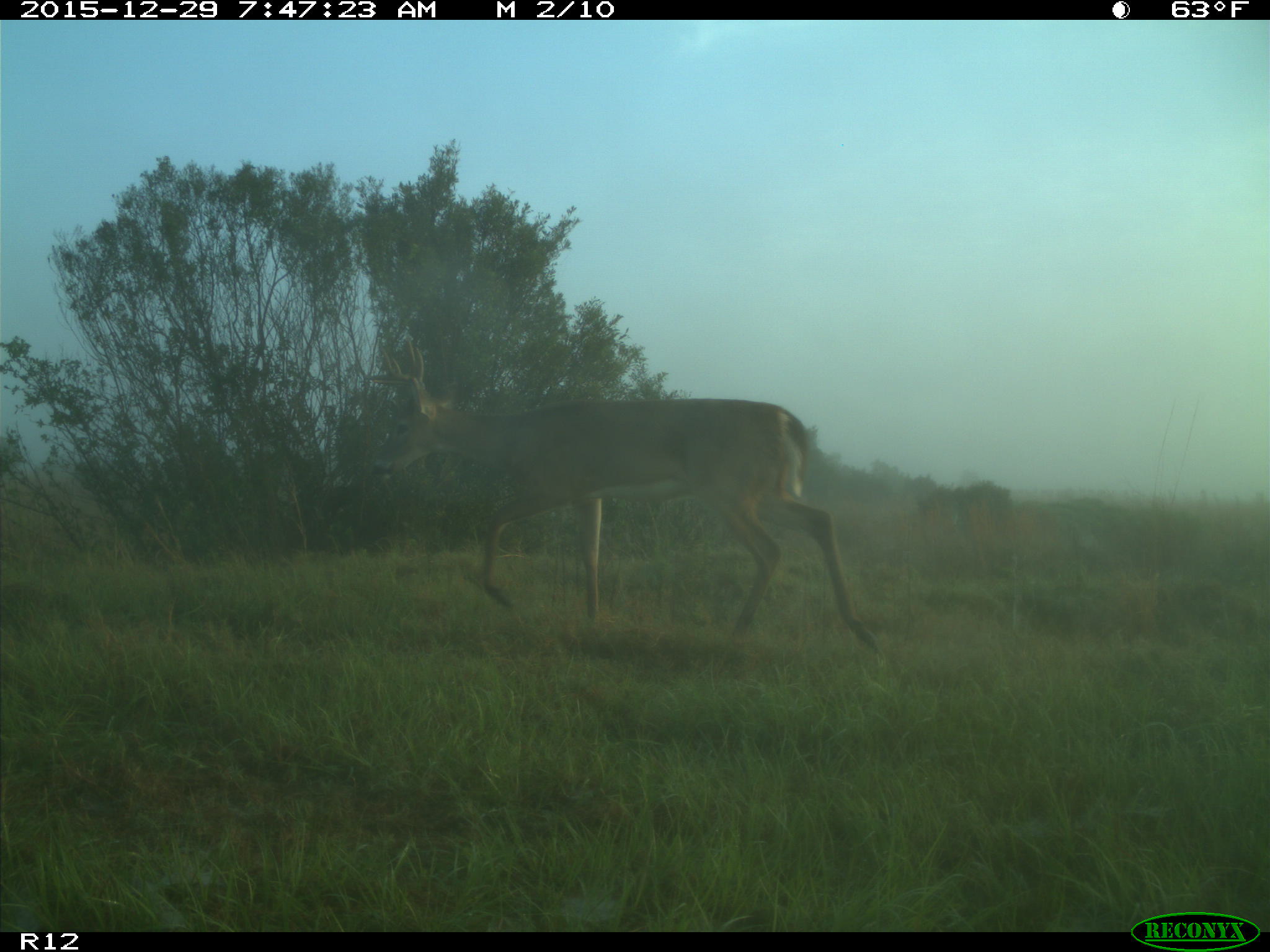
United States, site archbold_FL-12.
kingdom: Animalia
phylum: Chordata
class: Mammalia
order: Artiodactyla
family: Cervidae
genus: Odocoileus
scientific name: Odocoileus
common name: deer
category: unidentified deer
Unidentified deer (deer) (Odocoileus).